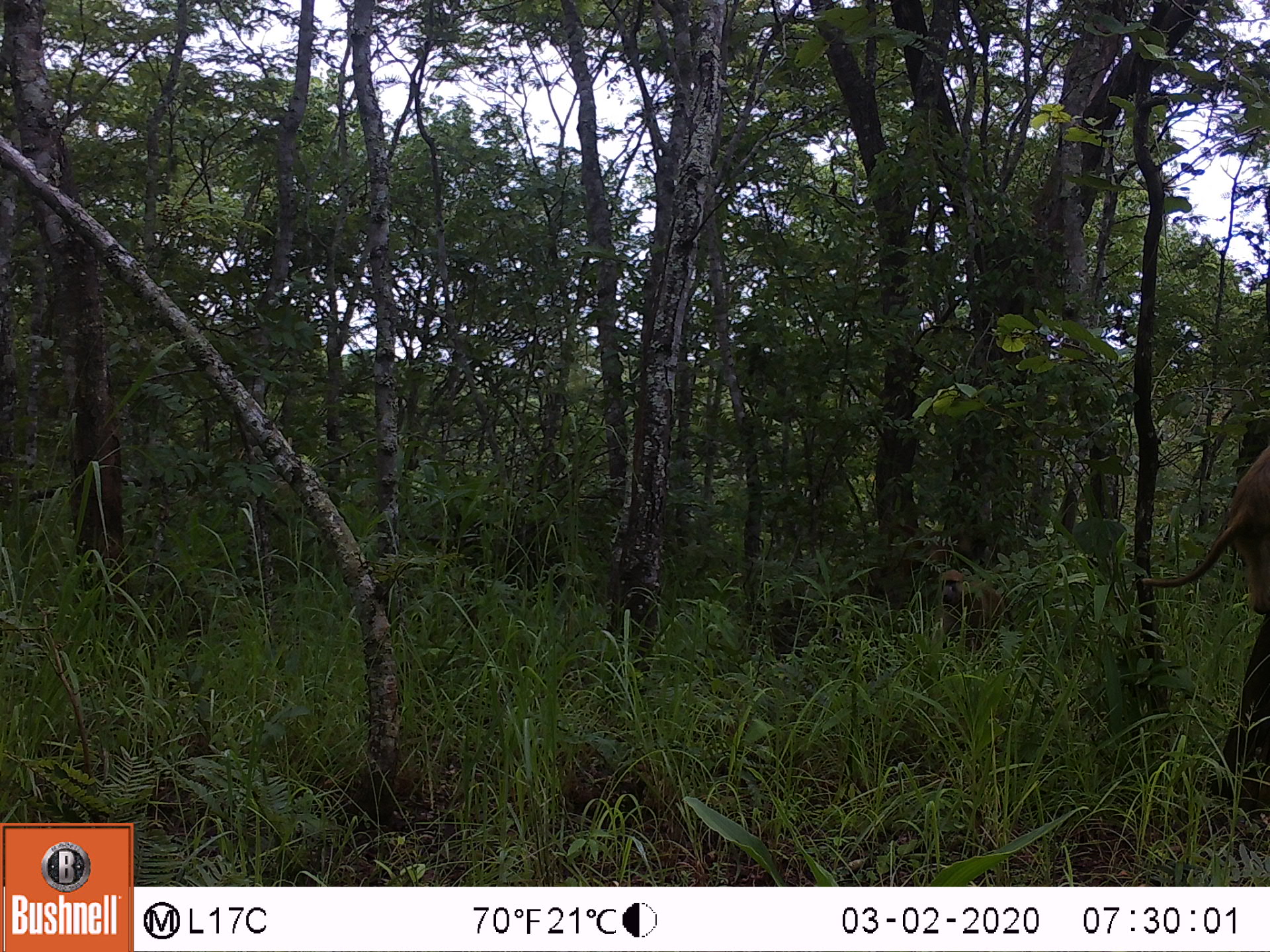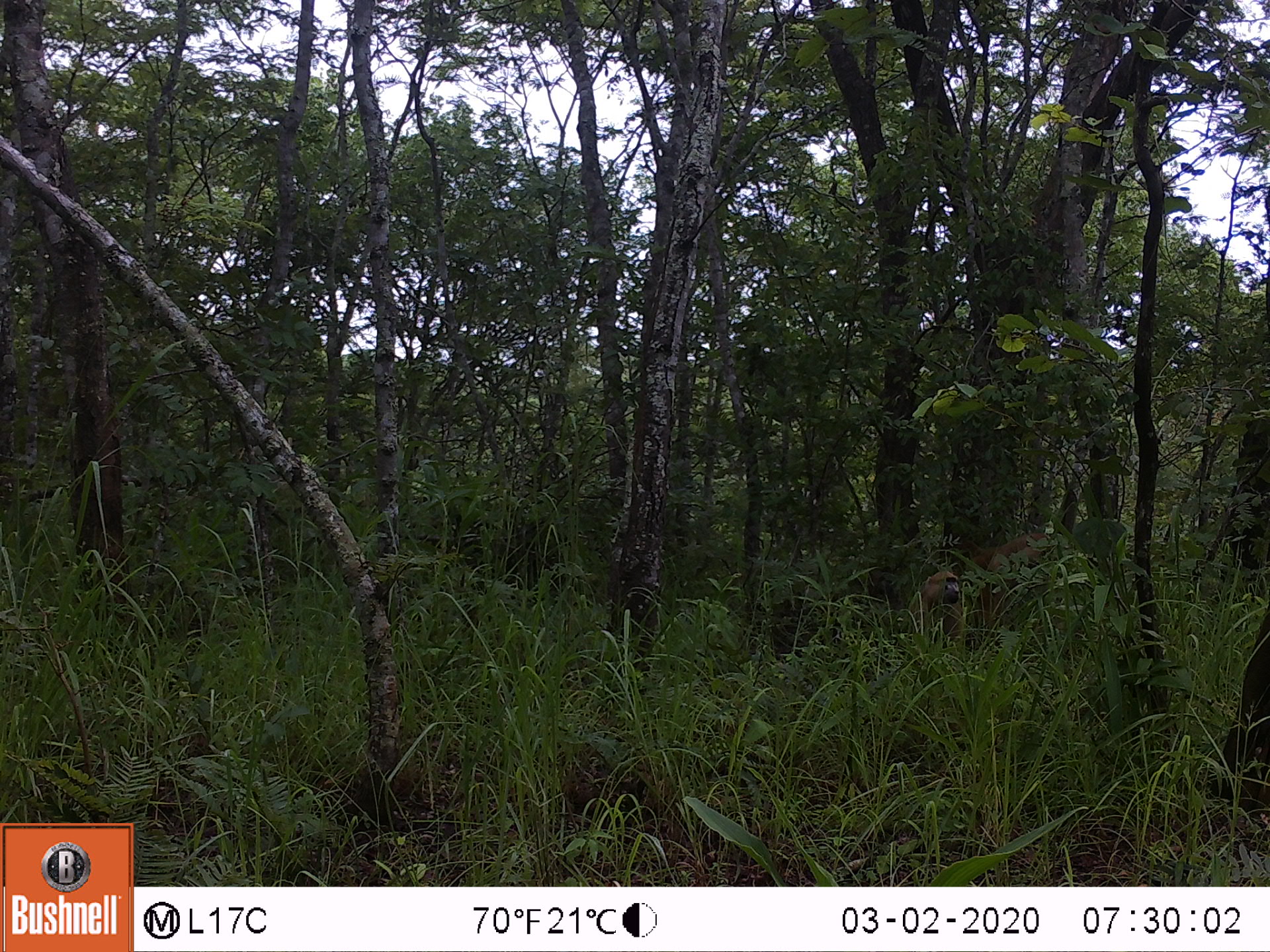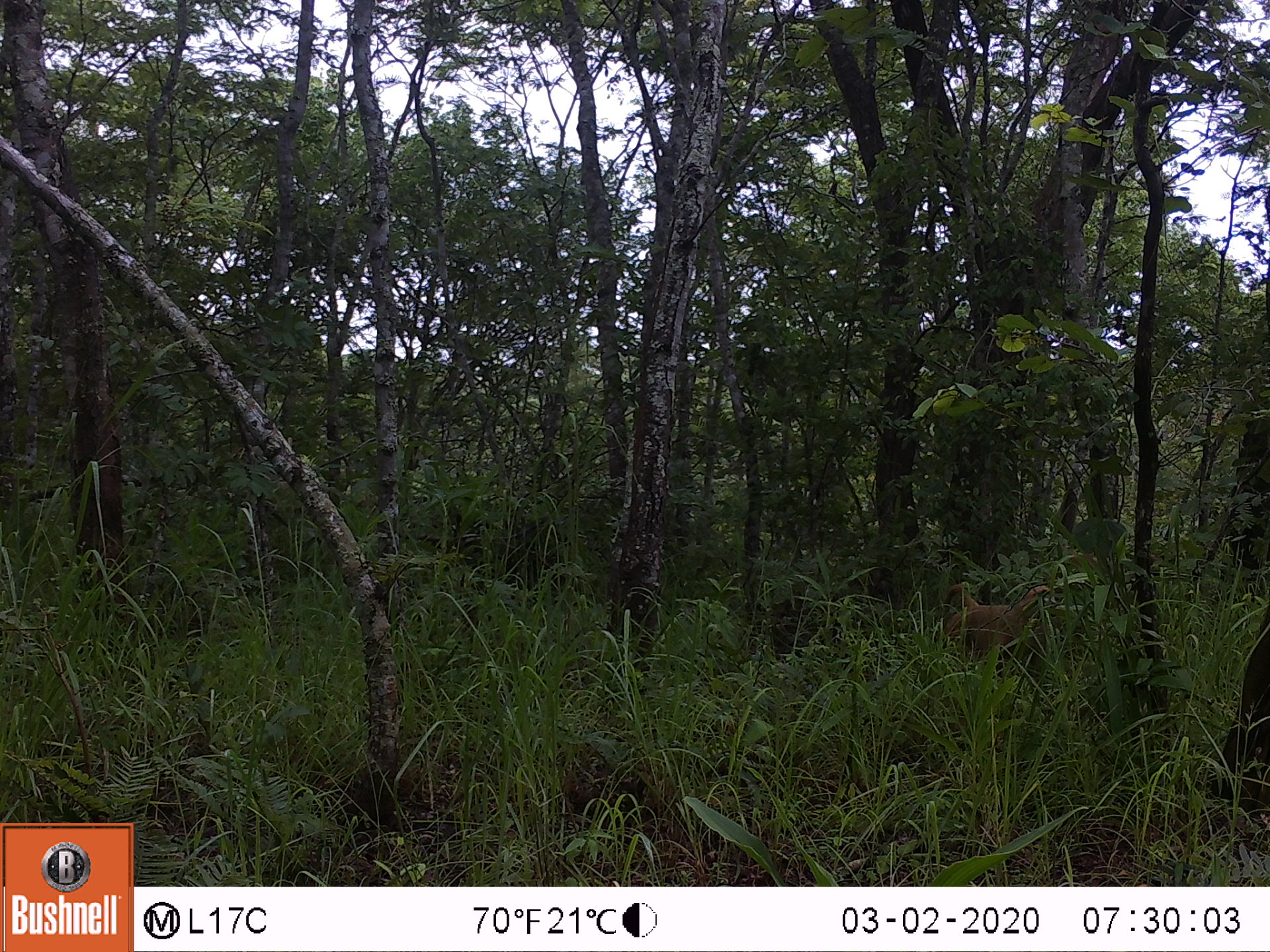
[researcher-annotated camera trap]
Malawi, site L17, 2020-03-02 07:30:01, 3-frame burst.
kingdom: Animalia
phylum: Chordata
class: Mammalia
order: Primates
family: Cercopithecidae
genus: Papio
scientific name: Papio cynocephalus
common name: yellow baboon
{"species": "yellow baboon (Papio cynocephalus)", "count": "2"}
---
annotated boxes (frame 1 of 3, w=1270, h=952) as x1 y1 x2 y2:
yellow baboon: 1145 447 1263 624; 932 564 1012 649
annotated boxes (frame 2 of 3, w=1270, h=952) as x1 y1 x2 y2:
yellow baboon: 967 531 1055 645; 897 569 962 650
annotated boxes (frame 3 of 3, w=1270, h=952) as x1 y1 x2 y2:
yellow baboon: 932 579 1071 671